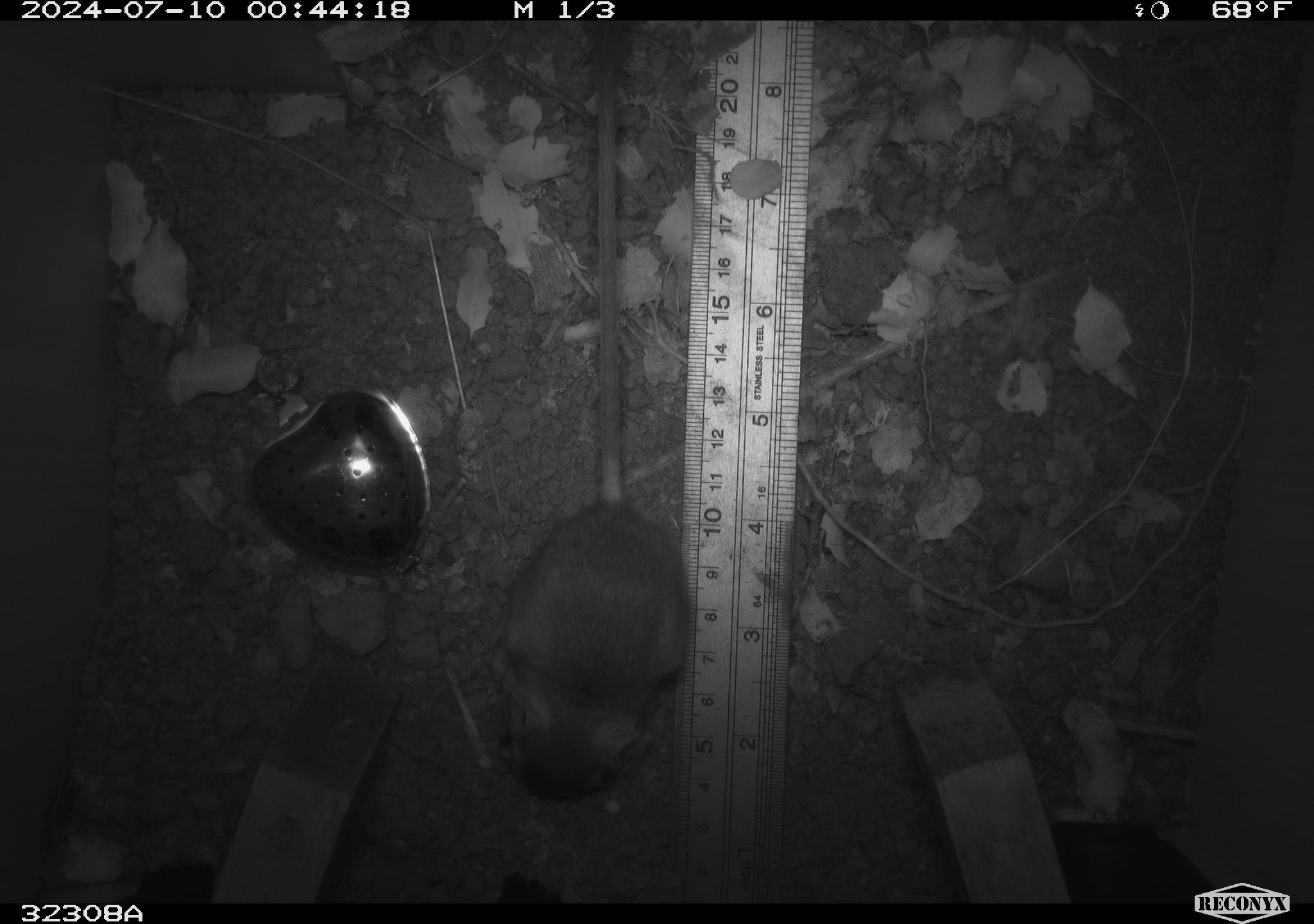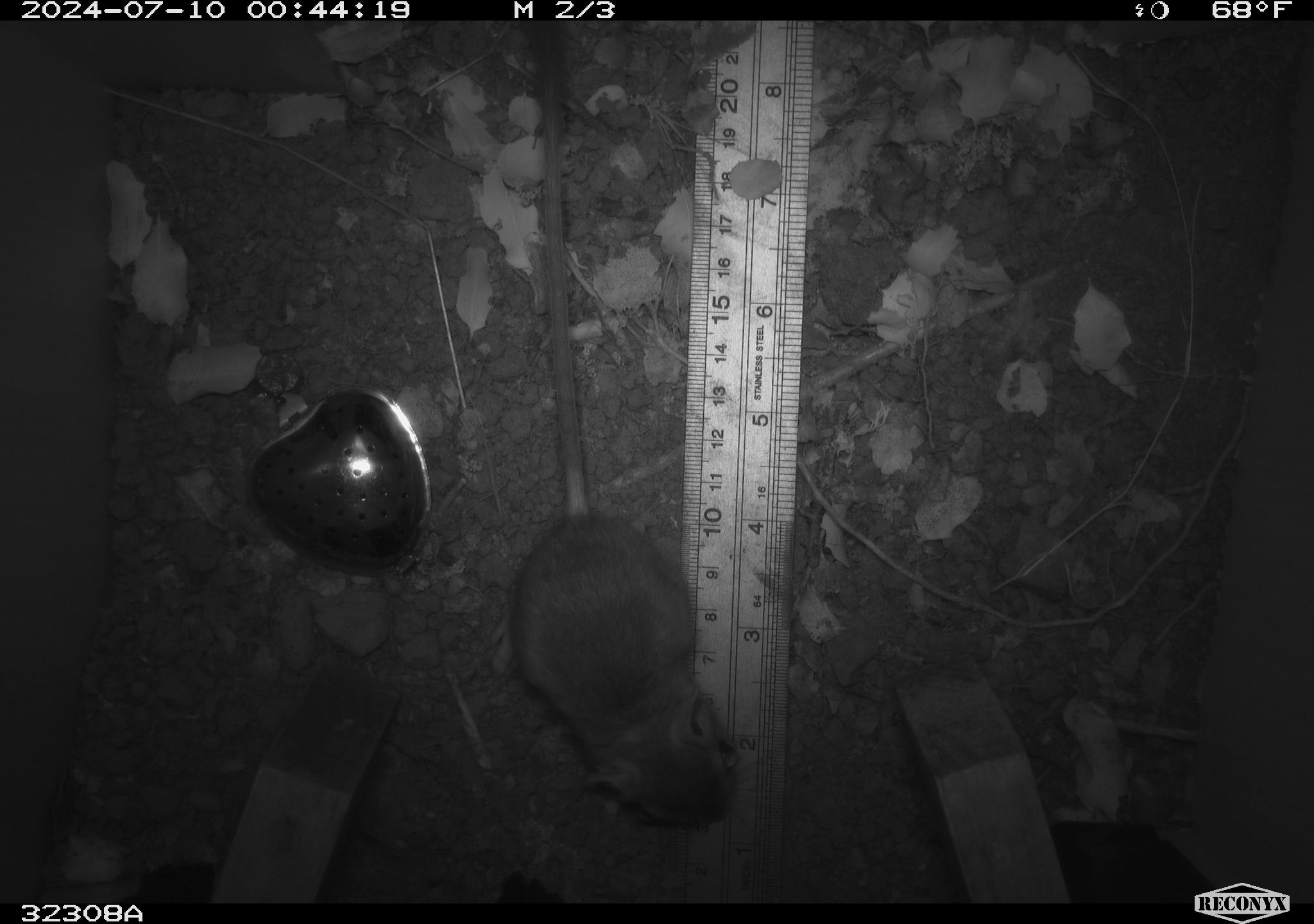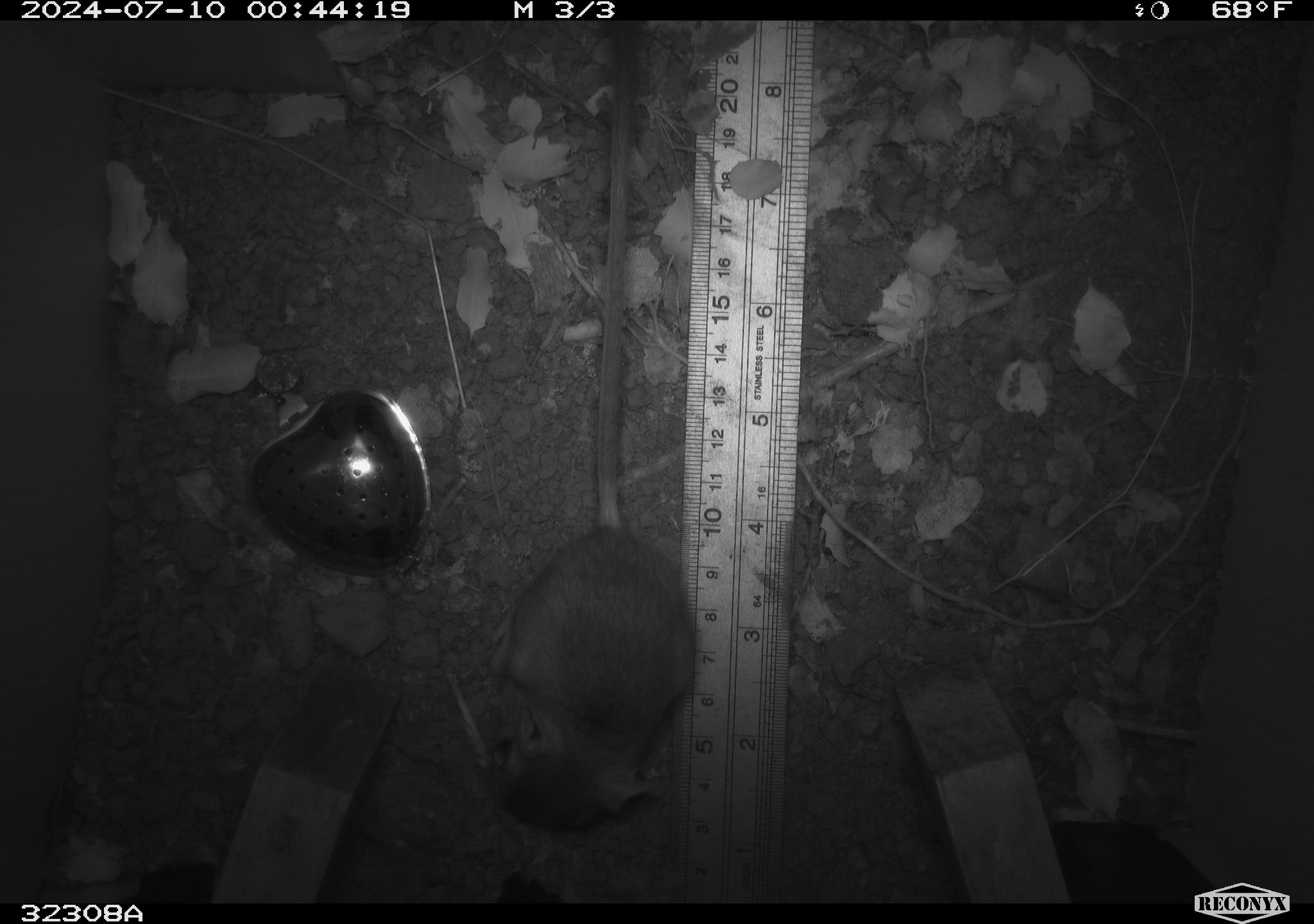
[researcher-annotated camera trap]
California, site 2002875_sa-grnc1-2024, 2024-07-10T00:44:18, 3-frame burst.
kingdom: Animalia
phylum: Chordata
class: Mammalia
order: Rodentia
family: Heteromyidae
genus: Dipodomys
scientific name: Dipodomys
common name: kangaroo rats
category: dipodomys species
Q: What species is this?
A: Dipodomys species (kangaroo rats) (Dipodomys).